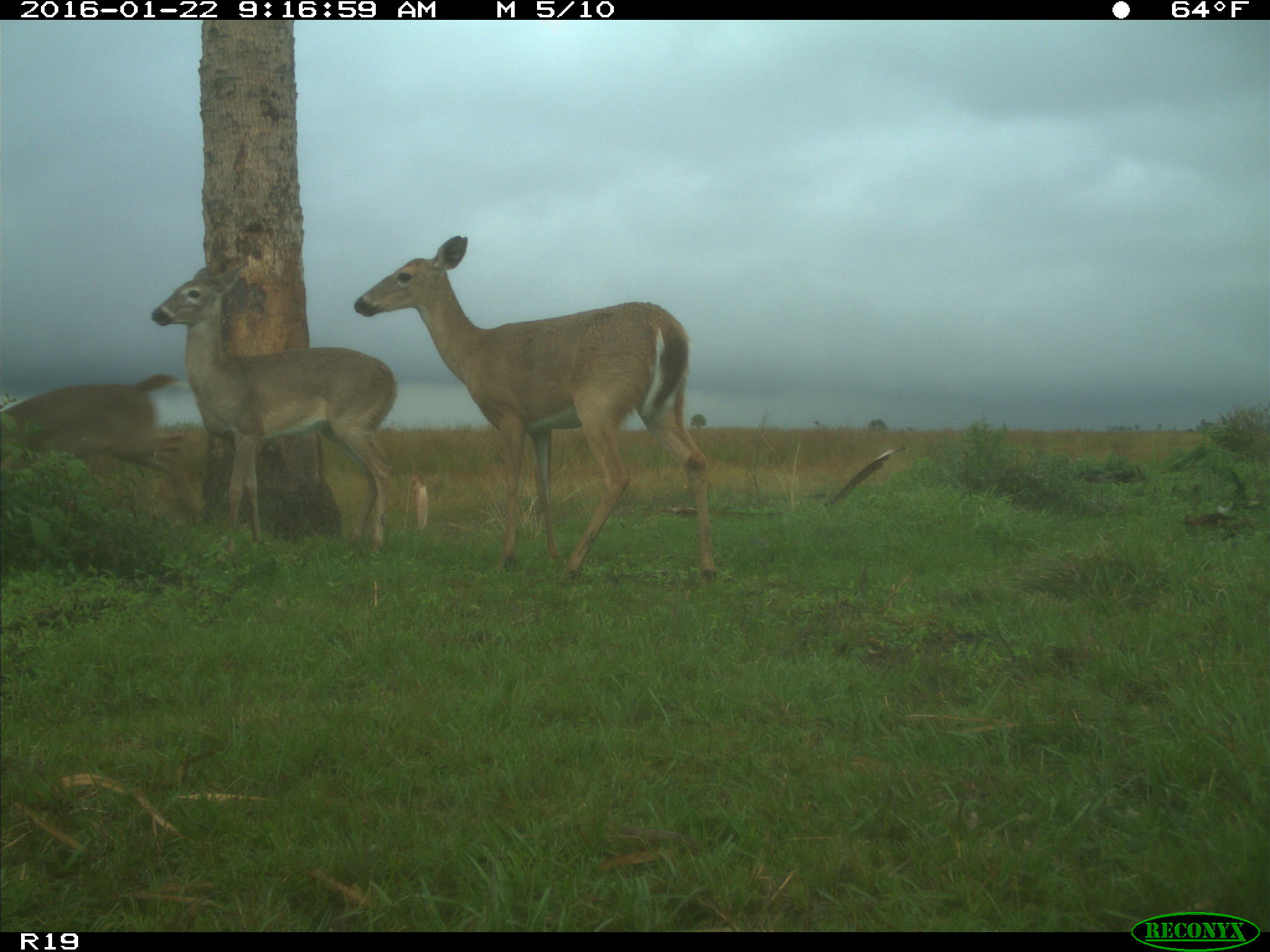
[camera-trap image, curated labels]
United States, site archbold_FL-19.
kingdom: Animalia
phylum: Chordata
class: Mammalia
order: Artiodactyla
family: Cervidae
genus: Odocoileus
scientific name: Odocoileus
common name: deer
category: unidentified deer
Unidentified deer (deer) (Odocoileus).